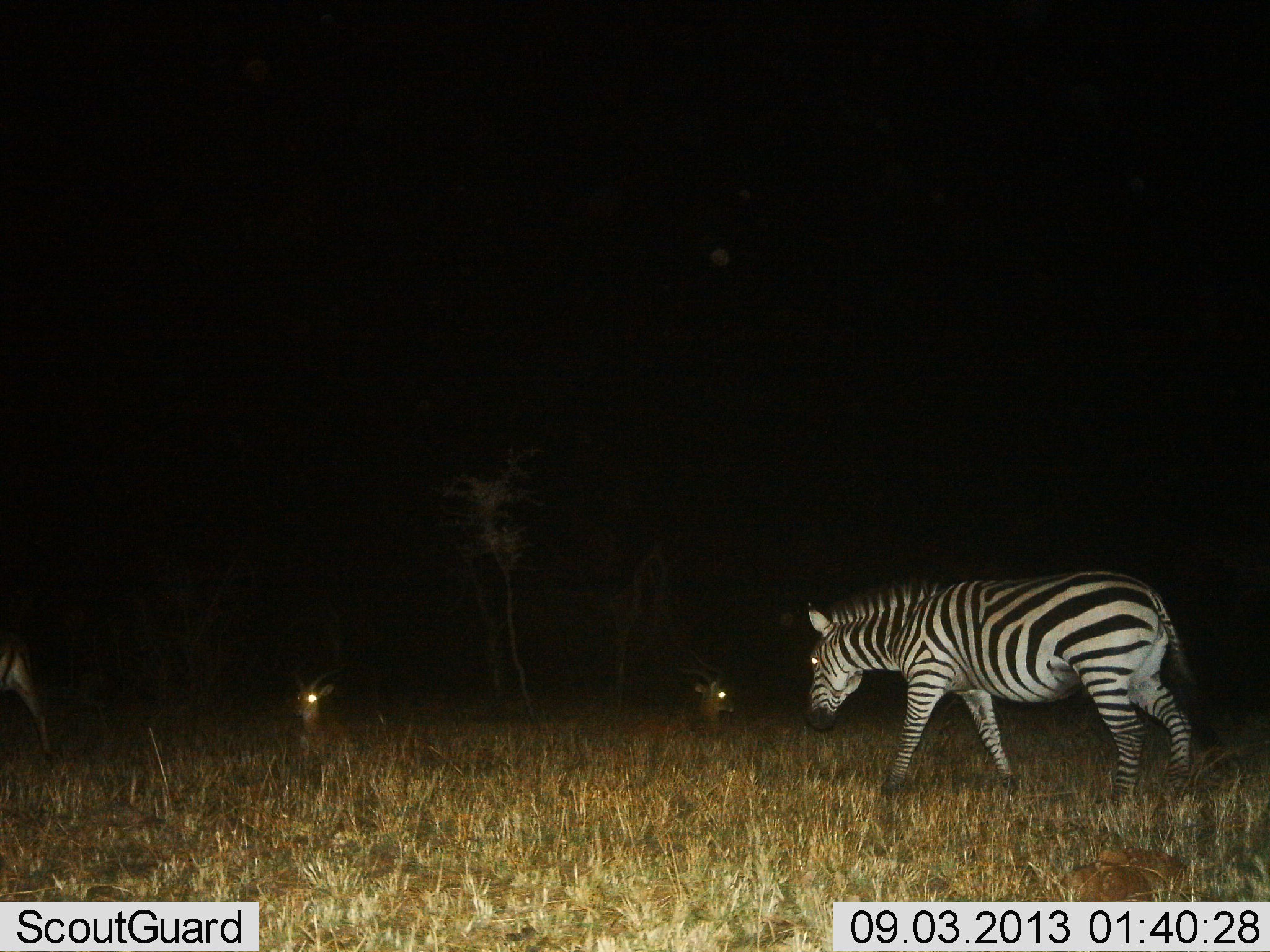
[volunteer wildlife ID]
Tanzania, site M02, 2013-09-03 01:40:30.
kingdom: Animalia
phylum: Chordata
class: Mammalia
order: Artiodactyla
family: Bovidae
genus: Aepyceros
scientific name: Aepyceros melampus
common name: impala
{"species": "impala (Aepyceros melampus)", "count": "3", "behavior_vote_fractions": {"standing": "11%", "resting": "100%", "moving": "44%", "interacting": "0%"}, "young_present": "0%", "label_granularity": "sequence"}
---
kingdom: Animalia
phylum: Chordata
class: Mammalia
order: Perissodactyla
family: Equidae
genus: Equus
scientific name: Equus quagga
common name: plains zebra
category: zebra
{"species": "zebra (plains zebra) (Equus quagga)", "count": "1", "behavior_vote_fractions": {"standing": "12%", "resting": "4%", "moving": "84%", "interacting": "0%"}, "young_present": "0%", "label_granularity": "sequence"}